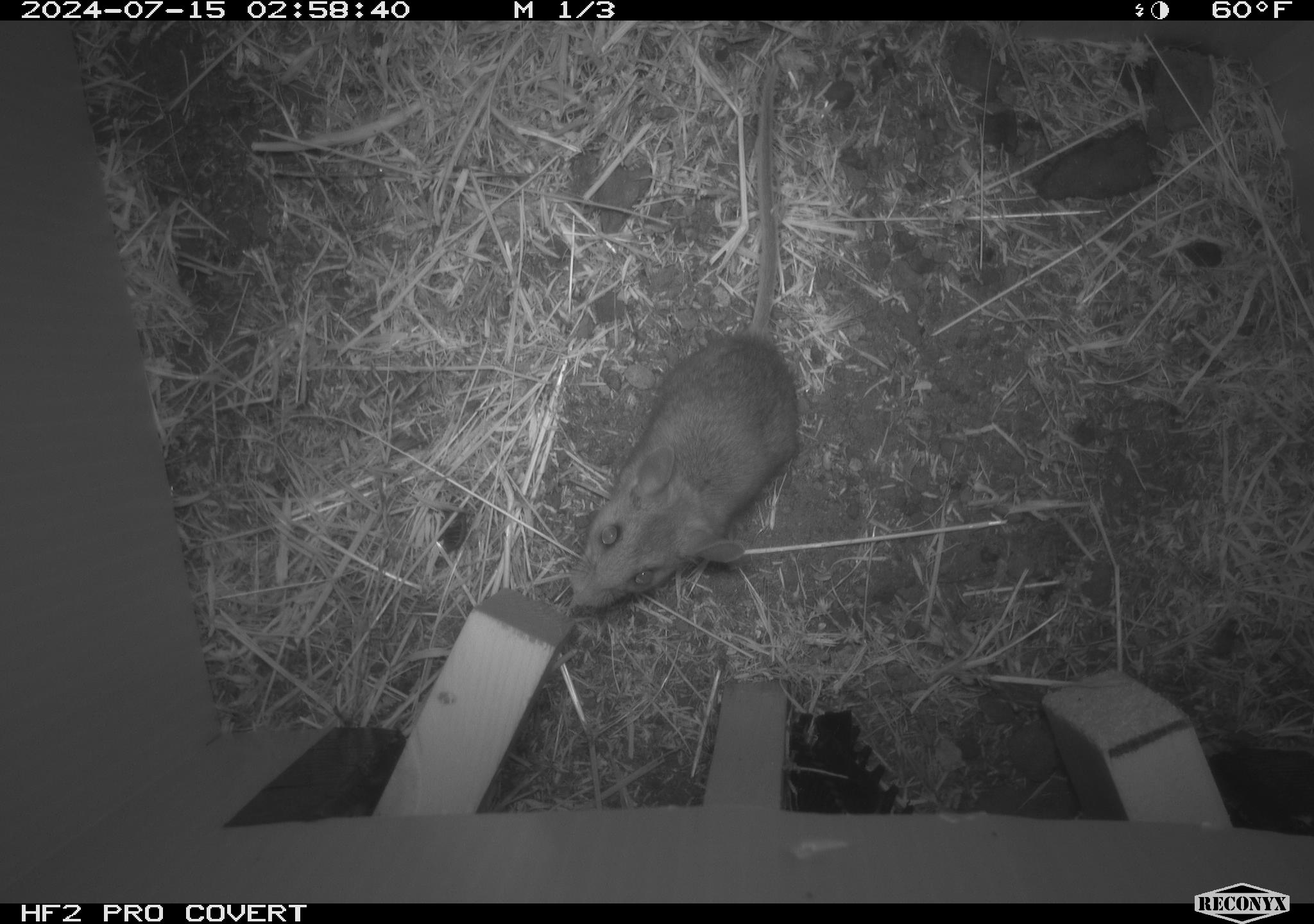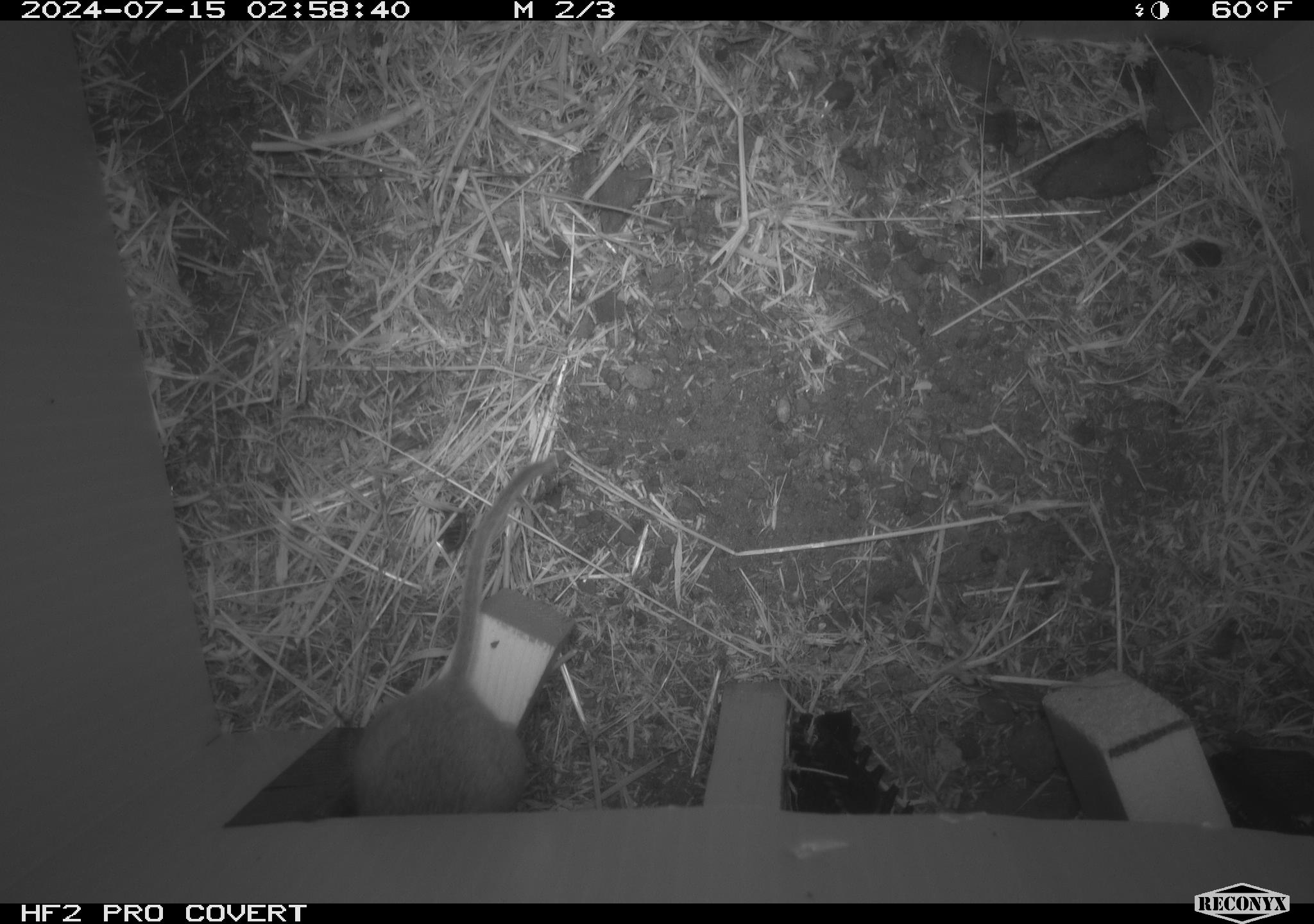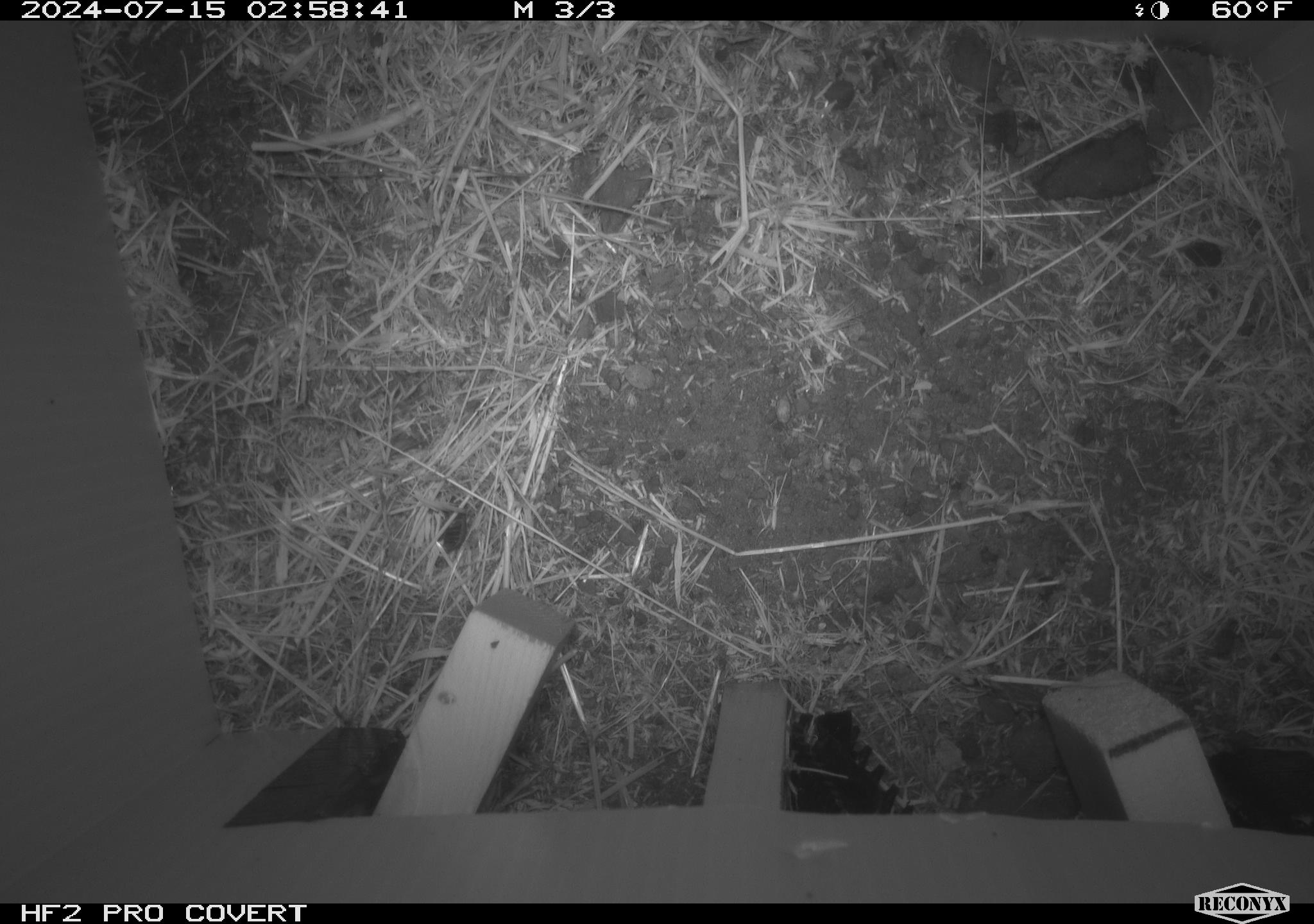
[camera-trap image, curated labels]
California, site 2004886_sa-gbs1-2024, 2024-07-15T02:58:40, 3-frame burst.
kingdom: Animalia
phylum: Chordata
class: Mammalia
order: Rodentia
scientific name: Rodentia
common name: mouse species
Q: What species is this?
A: Mouse species (Rodentia).